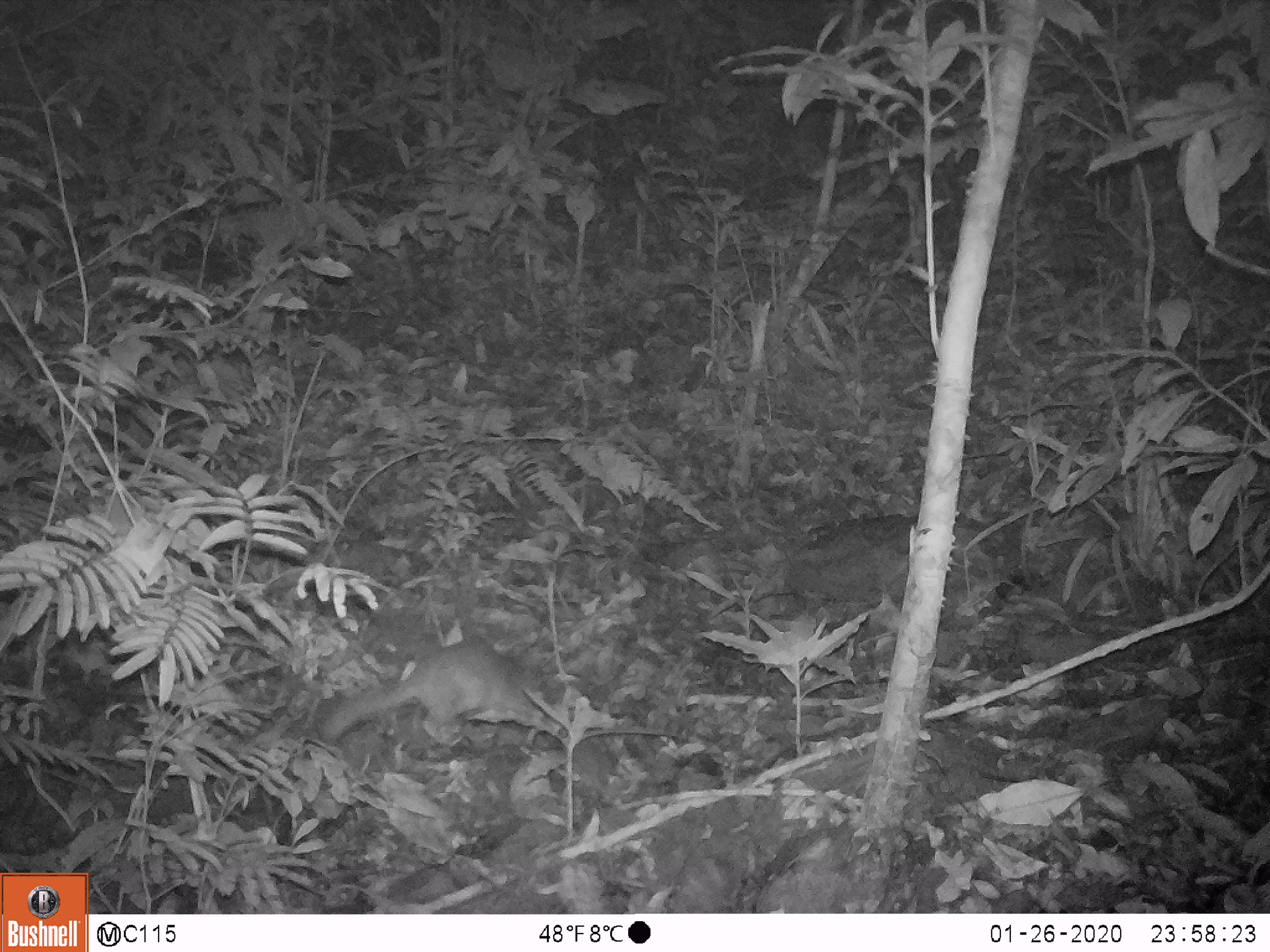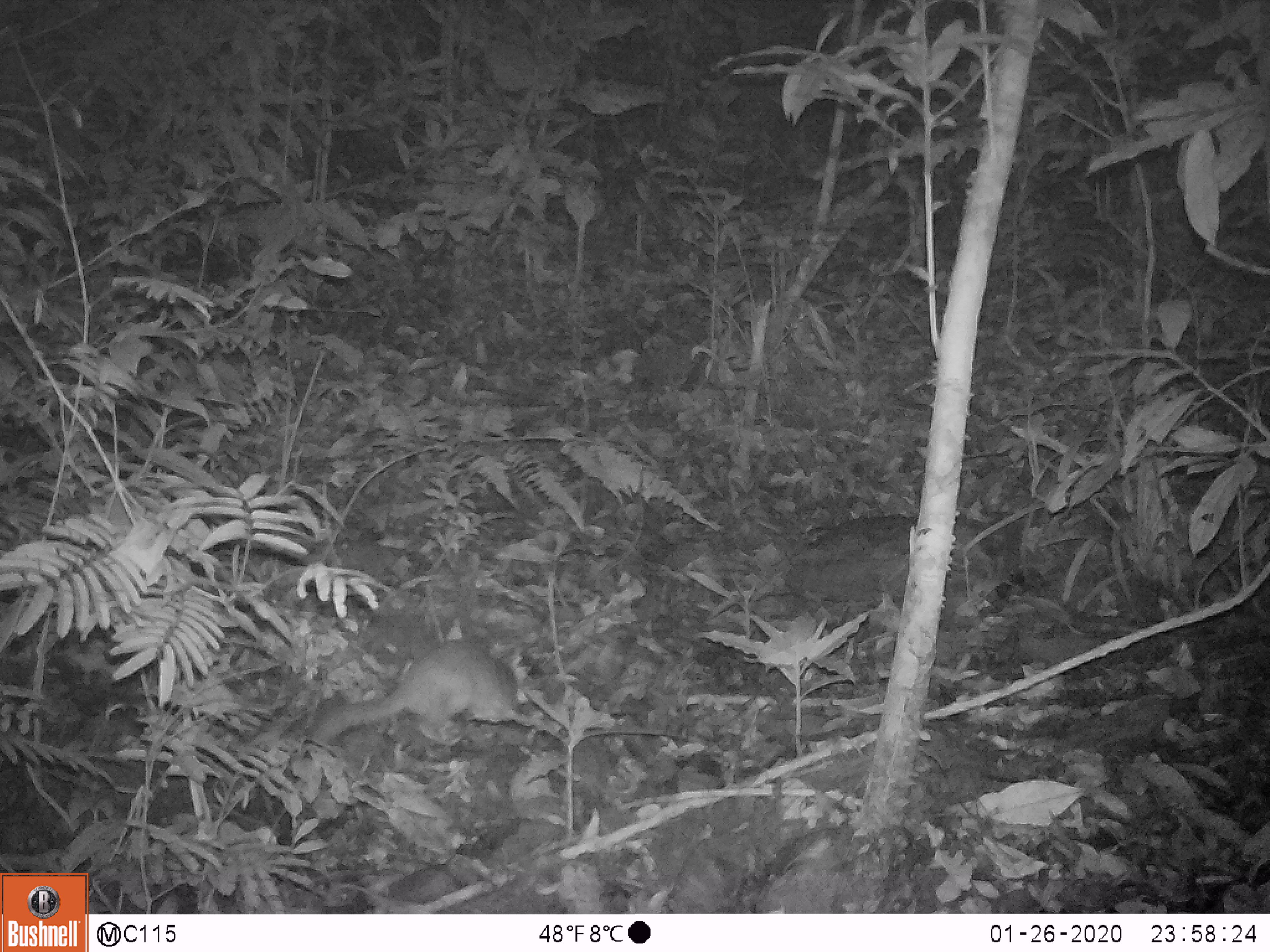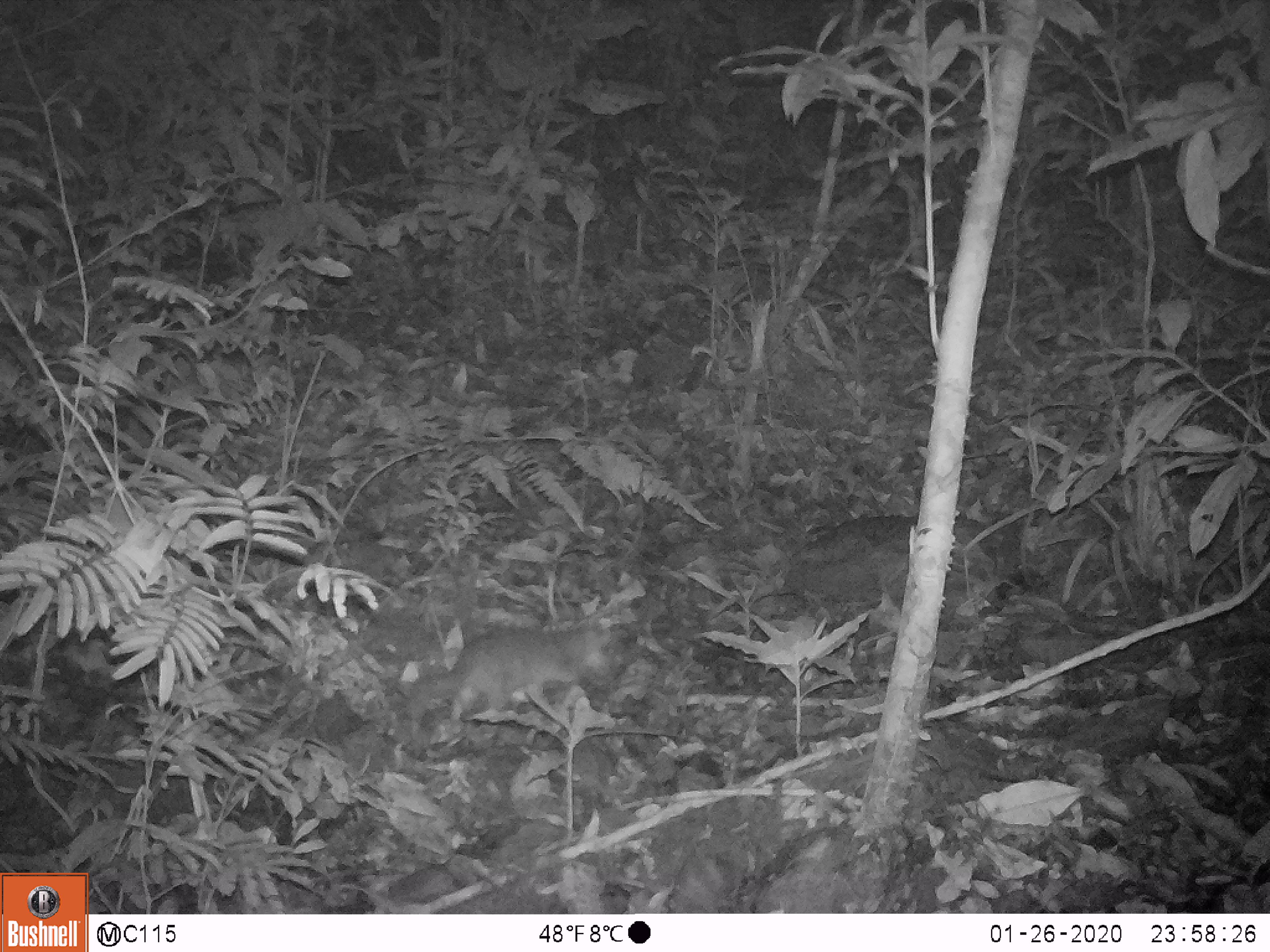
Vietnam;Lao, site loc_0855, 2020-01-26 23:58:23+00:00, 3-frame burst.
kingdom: Animalia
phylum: Chordata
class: Mammalia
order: Carnivora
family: Mustelidae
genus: Melogale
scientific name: Melogale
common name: ferret badger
Ferret badger (Melogale). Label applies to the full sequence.